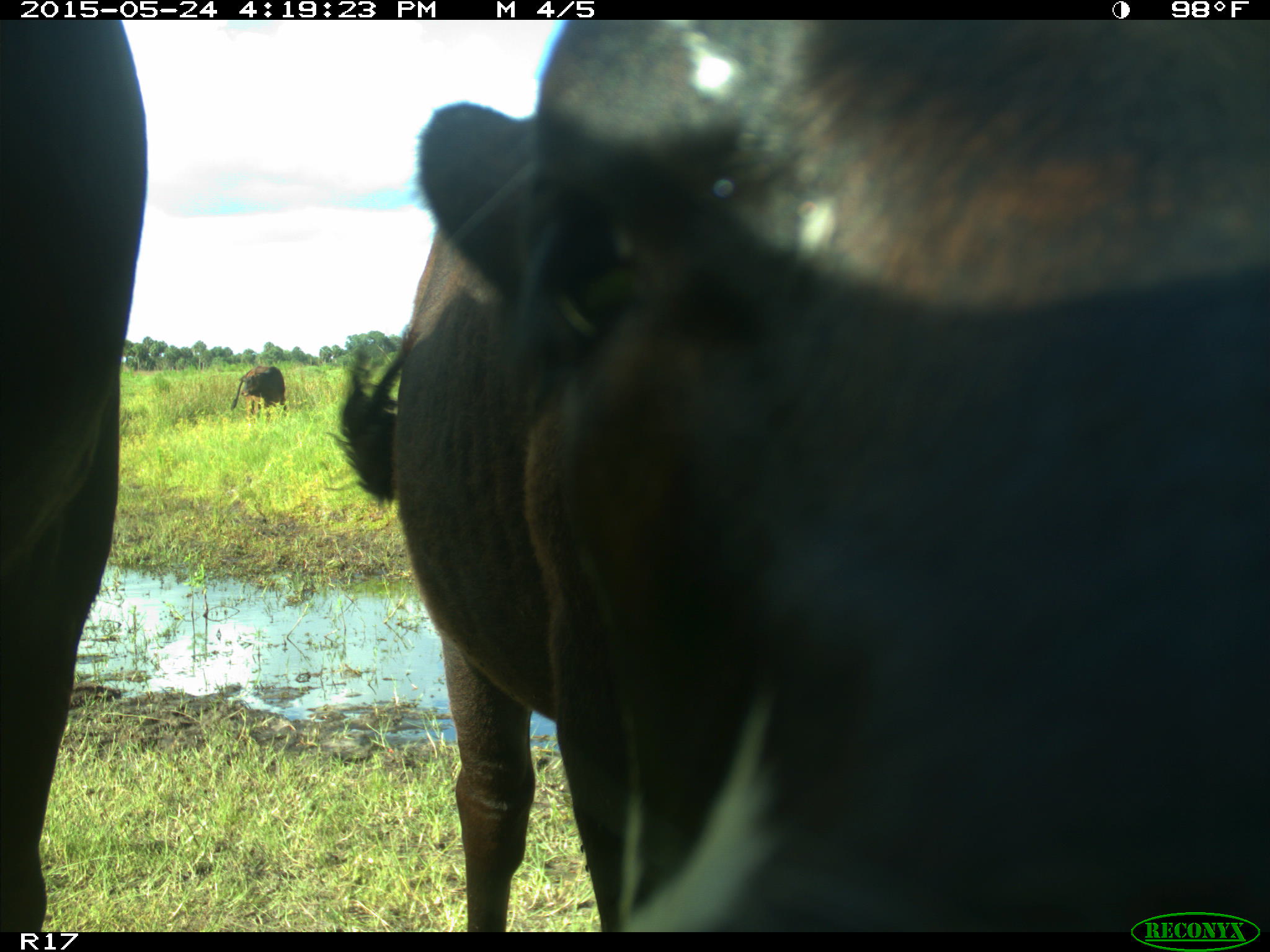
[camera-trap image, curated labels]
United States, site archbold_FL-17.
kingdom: Animalia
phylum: Chordata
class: Mammalia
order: Artiodactyla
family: Bovidae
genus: Bos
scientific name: Bos taurus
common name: domestic cow